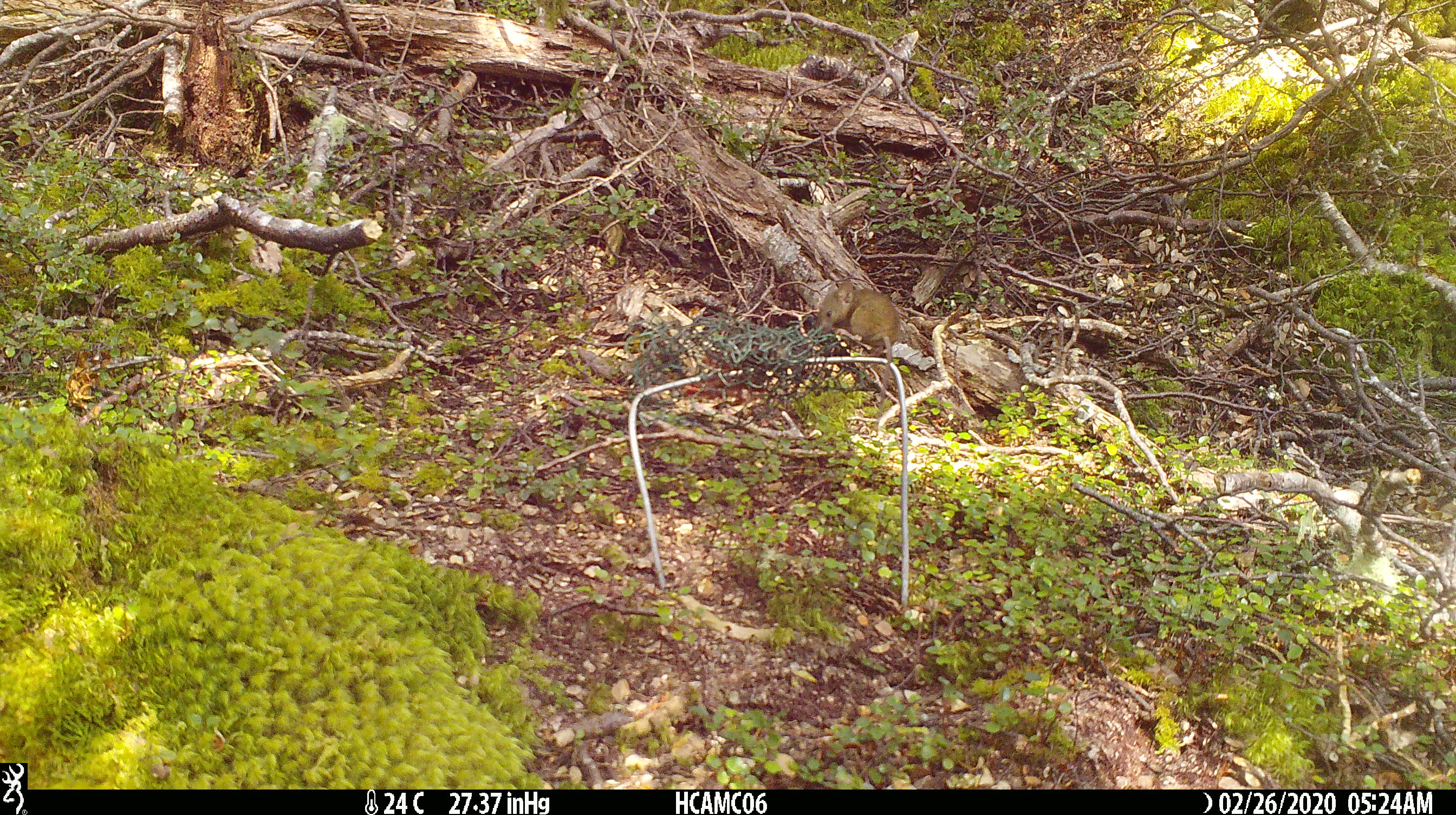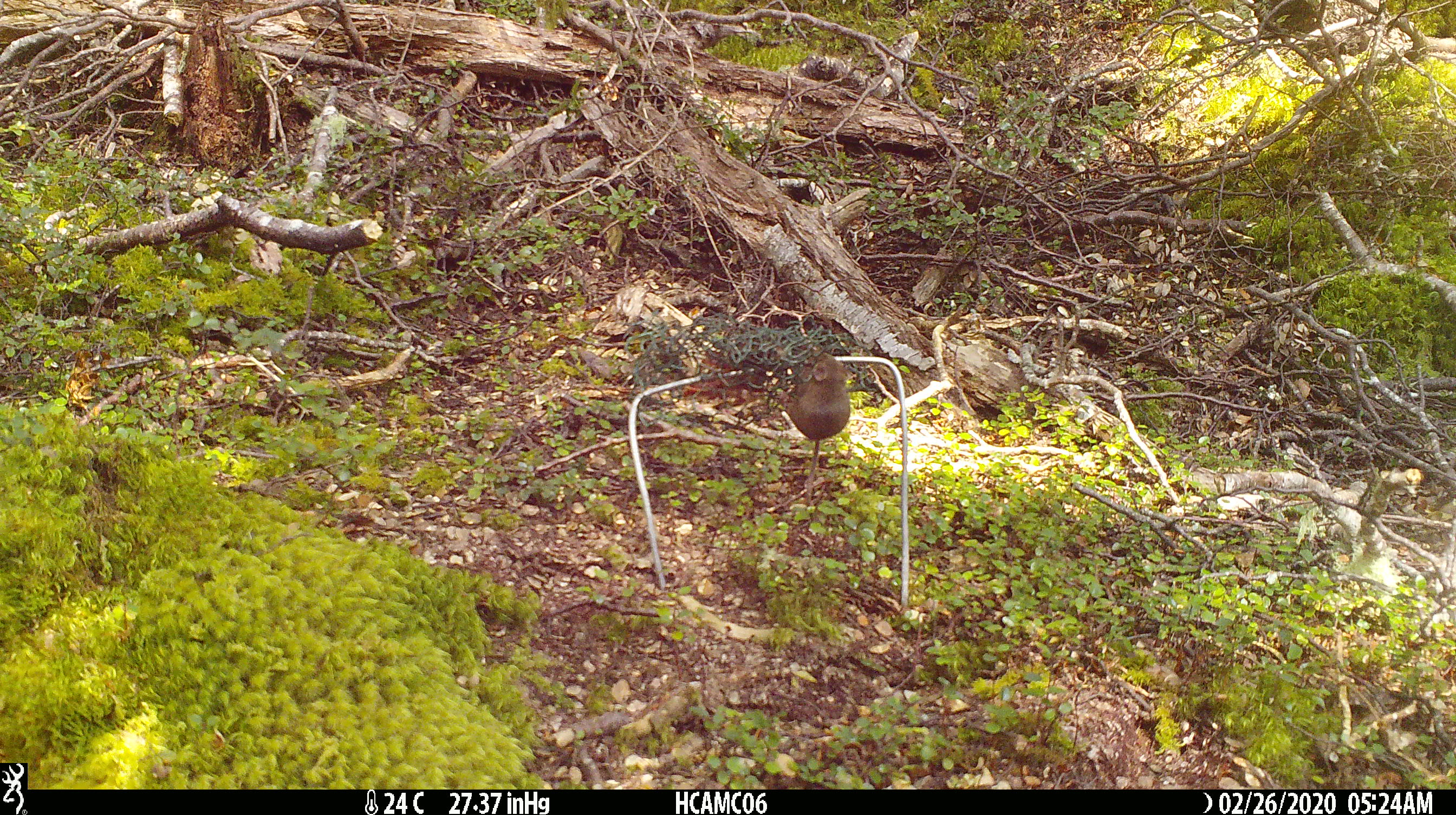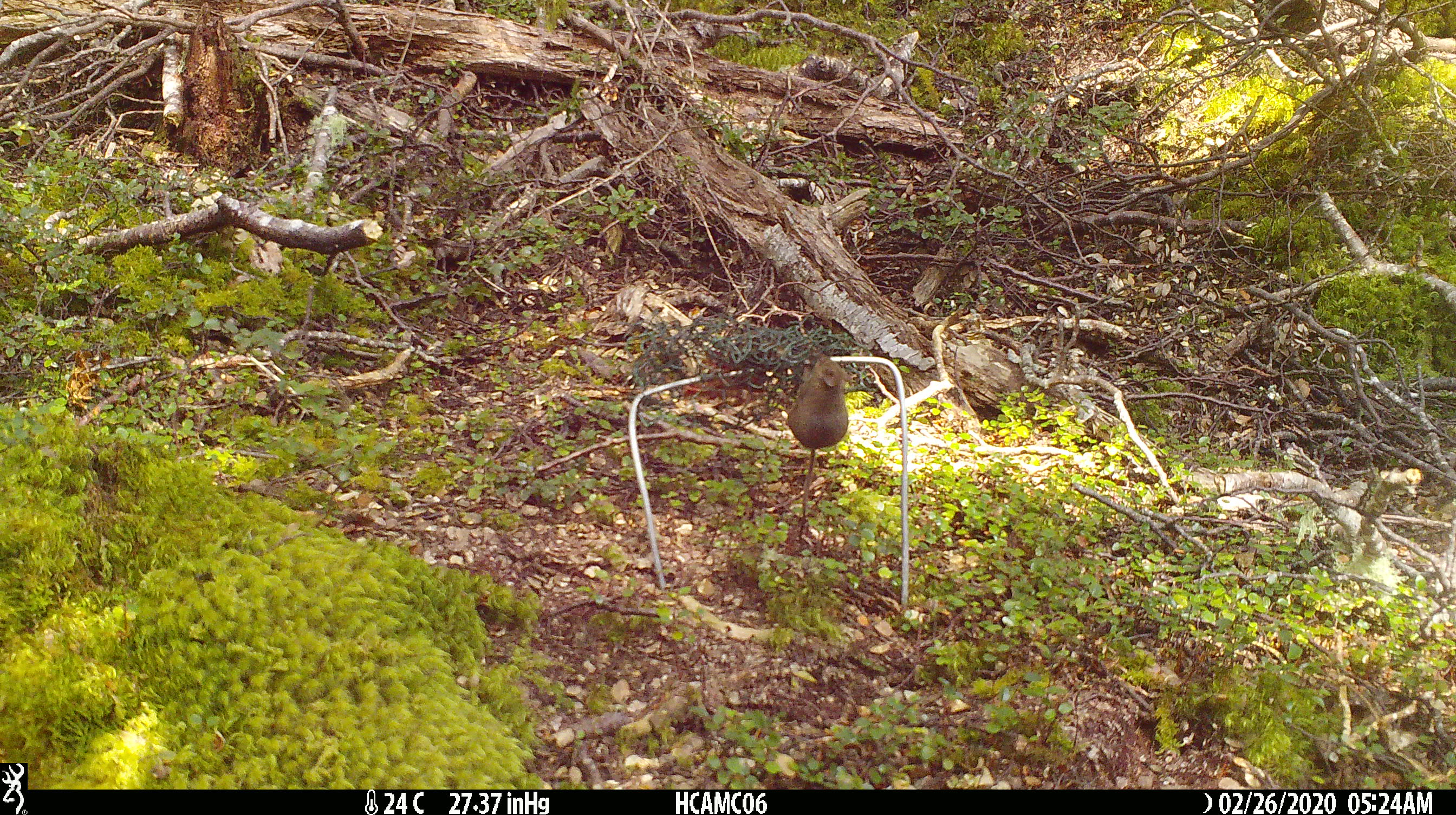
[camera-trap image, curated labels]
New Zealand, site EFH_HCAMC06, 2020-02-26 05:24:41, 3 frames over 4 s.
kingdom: Animalia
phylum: Chordata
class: Mammalia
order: Rodentia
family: Muridae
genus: Mus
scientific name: Mus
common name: mouse